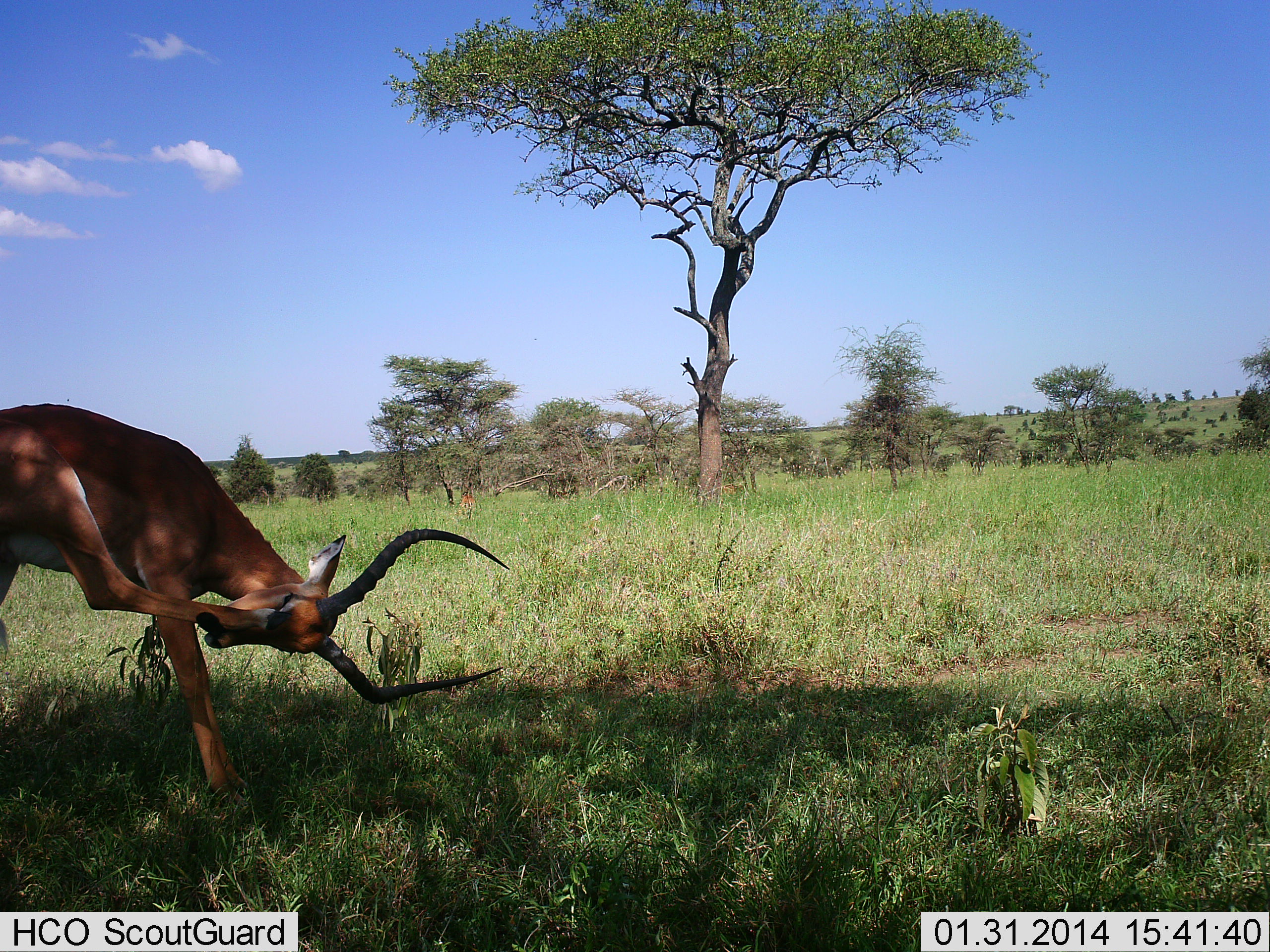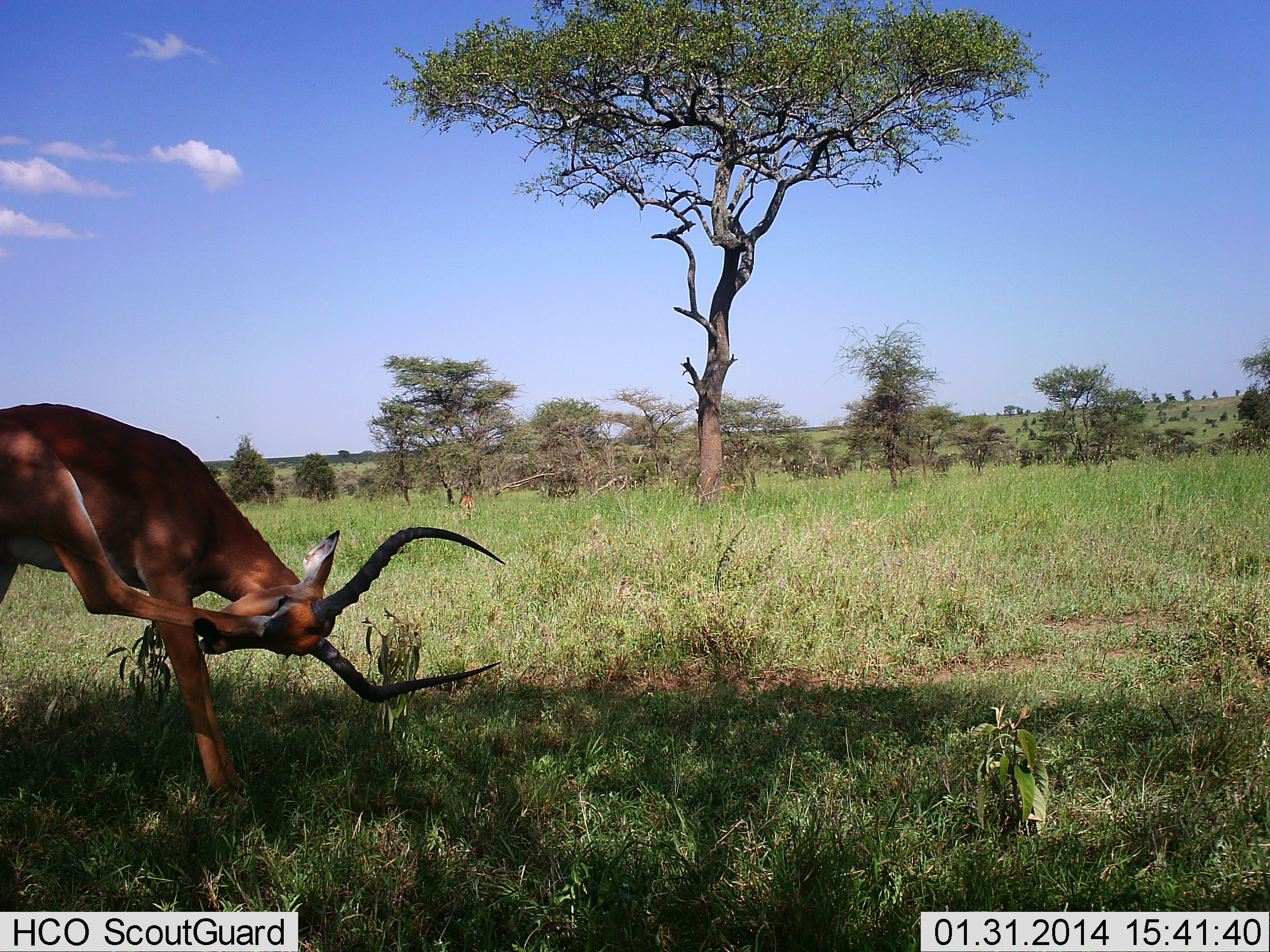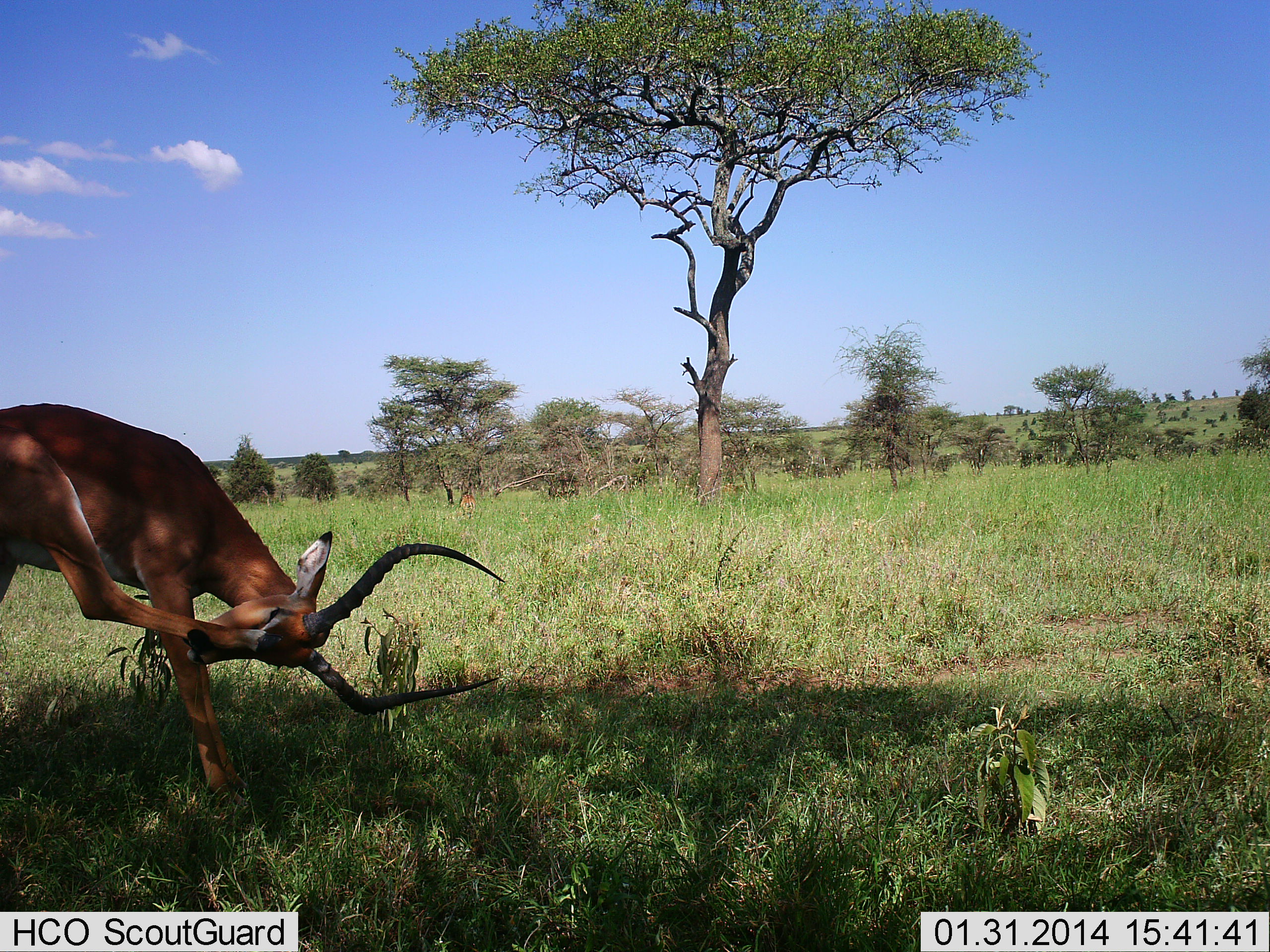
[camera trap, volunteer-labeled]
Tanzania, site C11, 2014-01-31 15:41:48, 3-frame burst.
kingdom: Animalia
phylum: Chordata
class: Mammalia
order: Artiodactyla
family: Bovidae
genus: Aepyceros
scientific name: Aepyceros melampus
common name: impala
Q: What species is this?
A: Impala (Aepyceros melampus).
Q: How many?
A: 1.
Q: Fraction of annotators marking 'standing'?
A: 100%.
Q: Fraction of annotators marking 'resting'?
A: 0%.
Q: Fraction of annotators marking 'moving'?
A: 0%.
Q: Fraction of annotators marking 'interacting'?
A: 0%.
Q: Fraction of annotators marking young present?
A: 10%.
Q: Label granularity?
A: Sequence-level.